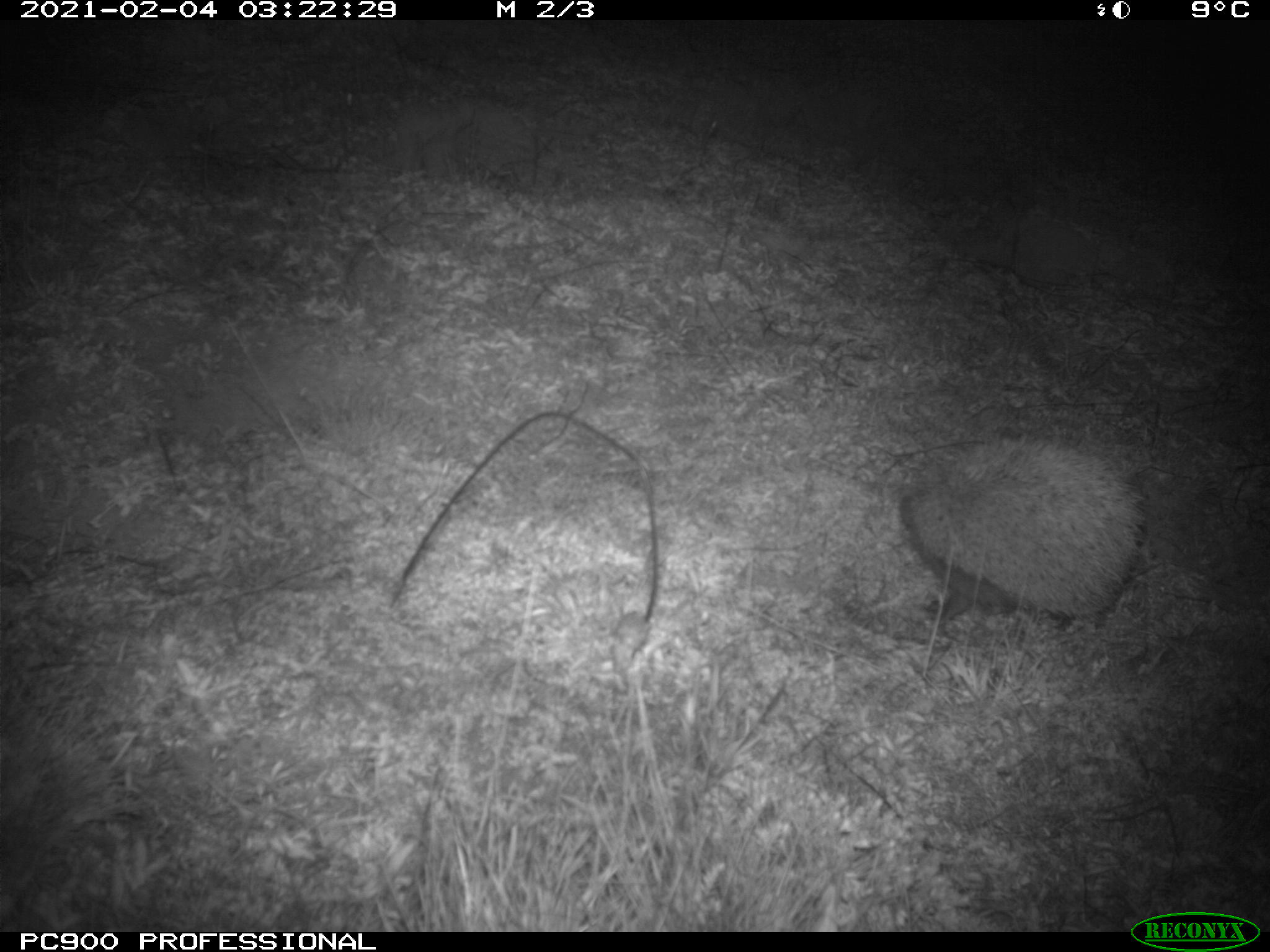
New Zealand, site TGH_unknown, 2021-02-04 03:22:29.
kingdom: Animalia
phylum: Chordata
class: Mammalia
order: Eulipotyphla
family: Erinaceidae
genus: Erinaceus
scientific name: Erinaceus europaeus europaeus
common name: european hedgehog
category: hedgehog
Hedgehog (european hedgehog) (Erinaceus europaeus europaeus).